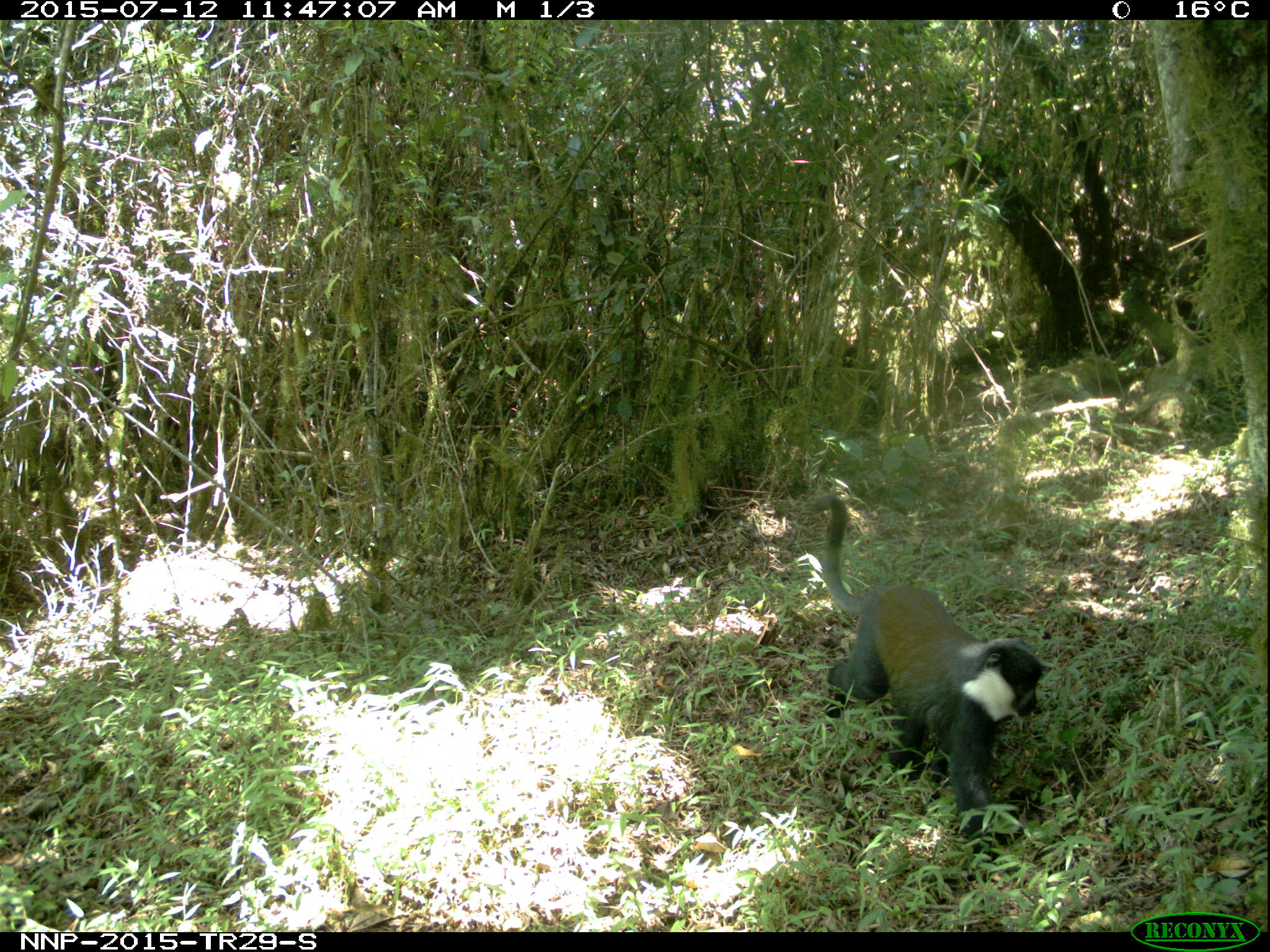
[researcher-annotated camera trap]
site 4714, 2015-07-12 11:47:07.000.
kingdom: Animalia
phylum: Chordata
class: Mammalia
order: Primates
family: Cercopithecidae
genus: Allochrocebus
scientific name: Allochrocebus lhoesti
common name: l'hoest's monkey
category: cercopithecus lhoesti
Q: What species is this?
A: Cercopithecus lhoesti (l'hoest's monkey) (Allochrocebus lhoesti).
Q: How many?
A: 1.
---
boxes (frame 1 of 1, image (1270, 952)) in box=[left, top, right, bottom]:
cercopithecus lhoesti: box=[808, 493, 1046, 847]